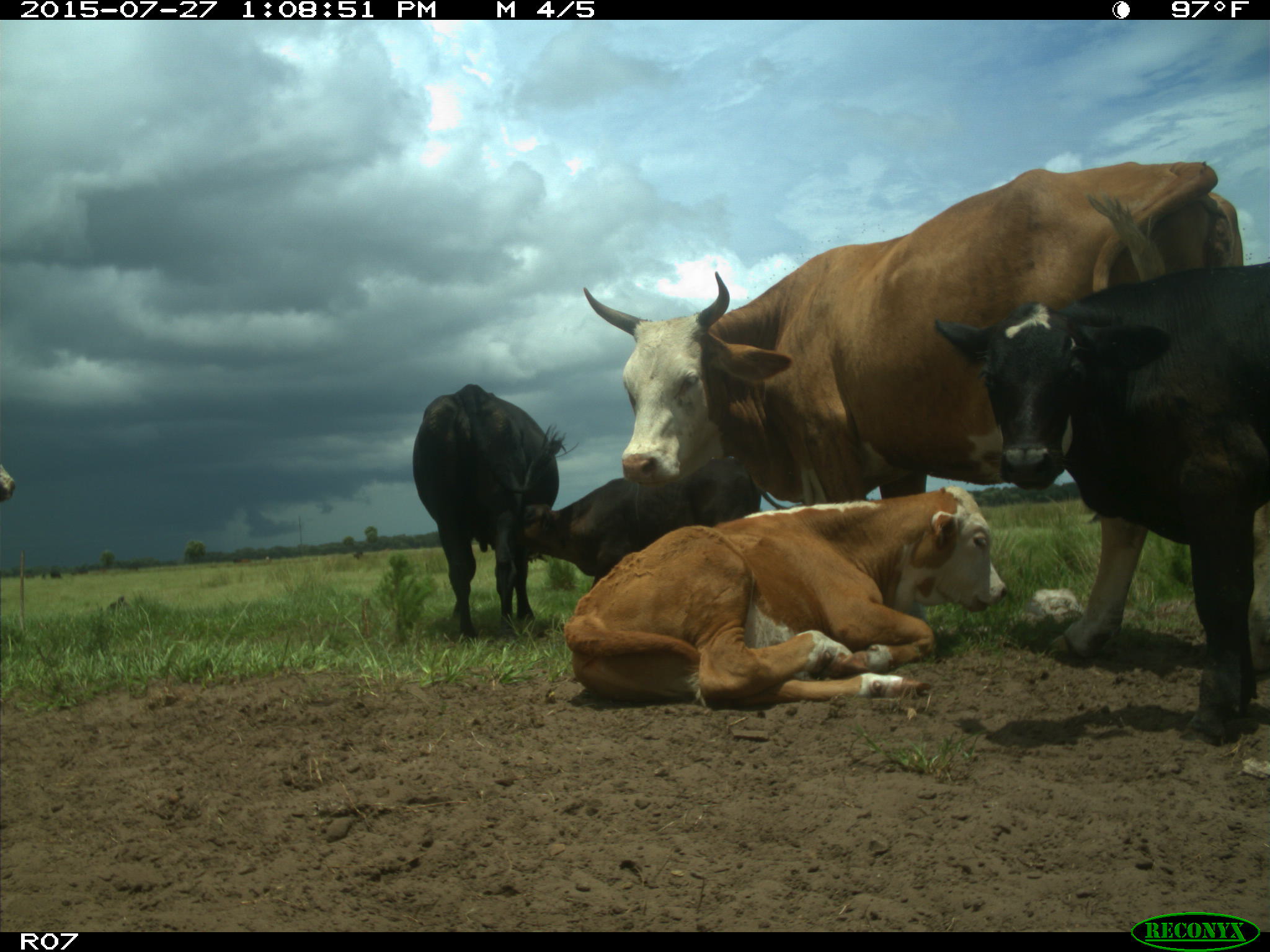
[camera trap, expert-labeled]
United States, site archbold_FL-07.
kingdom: Animalia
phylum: Chordata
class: Mammalia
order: Artiodactyla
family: Bovidae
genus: Bos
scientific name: Bos taurus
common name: domestic cow